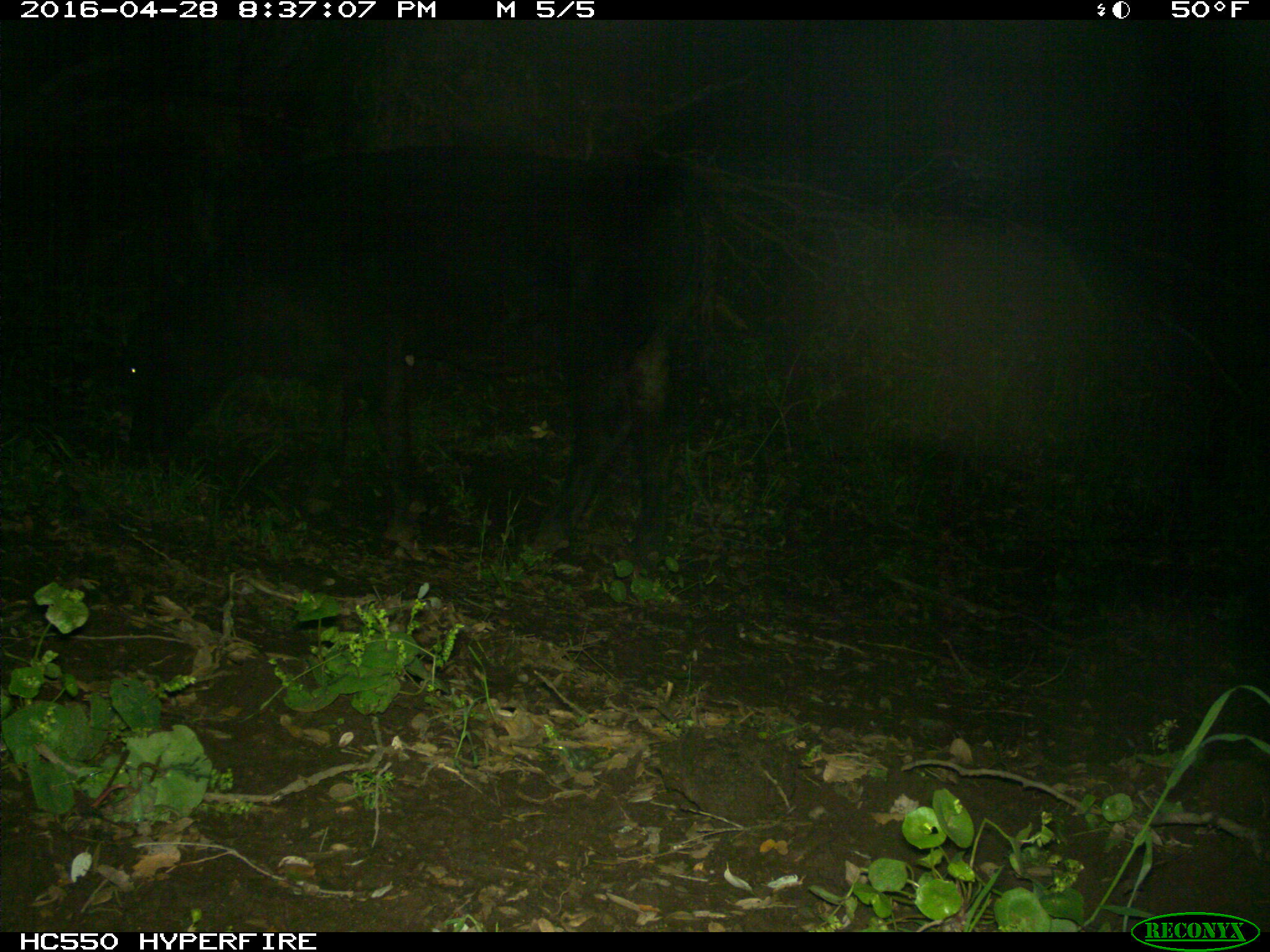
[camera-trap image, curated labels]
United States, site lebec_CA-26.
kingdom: Animalia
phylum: Chordata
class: Mammalia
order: Artiodactyla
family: Bovidae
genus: Bos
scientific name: Bos taurus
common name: domestic cow